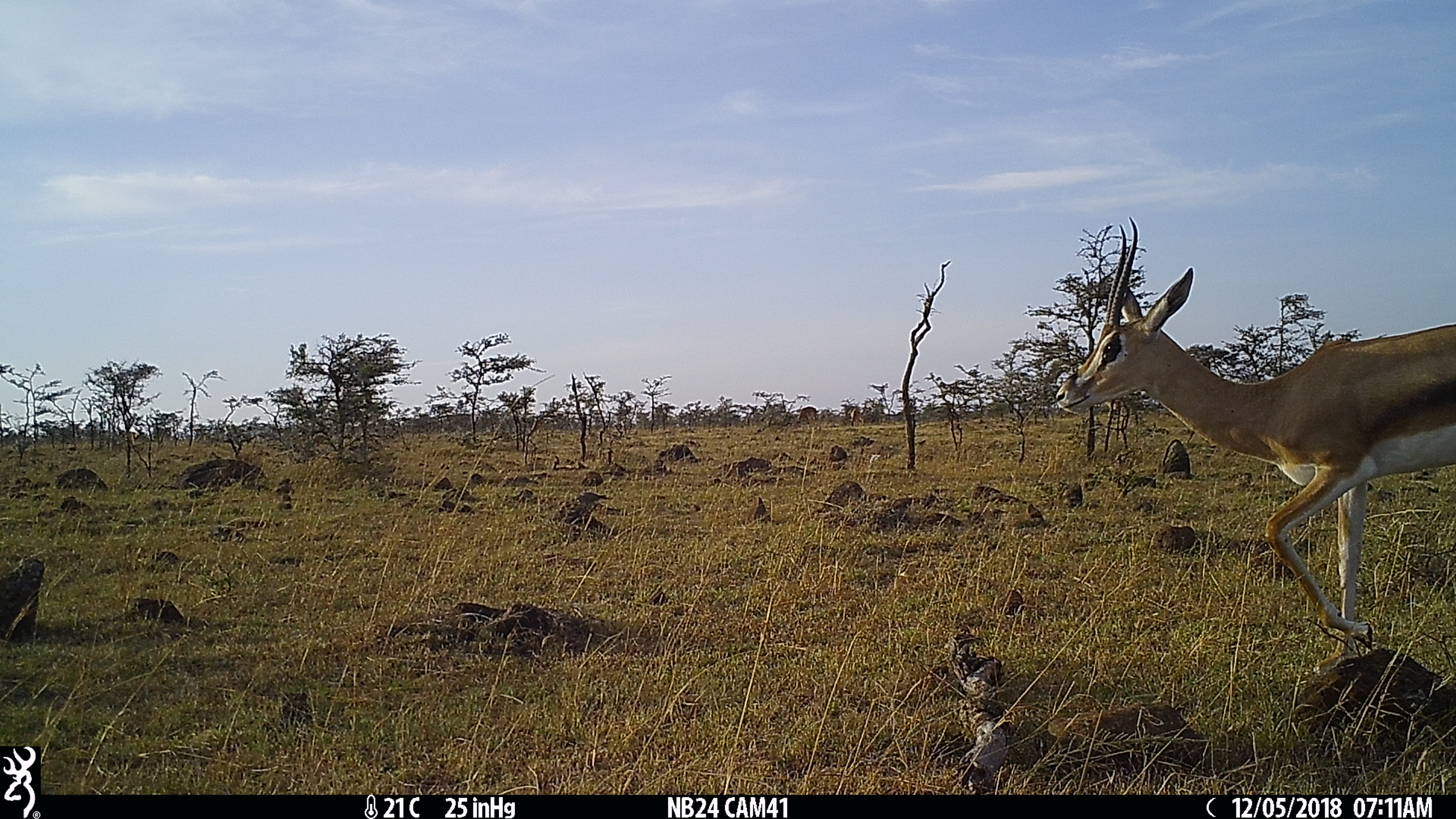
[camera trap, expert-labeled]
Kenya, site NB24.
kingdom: Animalia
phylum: Chordata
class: Mammalia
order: Artiodactyla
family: Bovidae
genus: Nanger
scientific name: Nanger granti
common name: grant's gazelle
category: gazelle grants